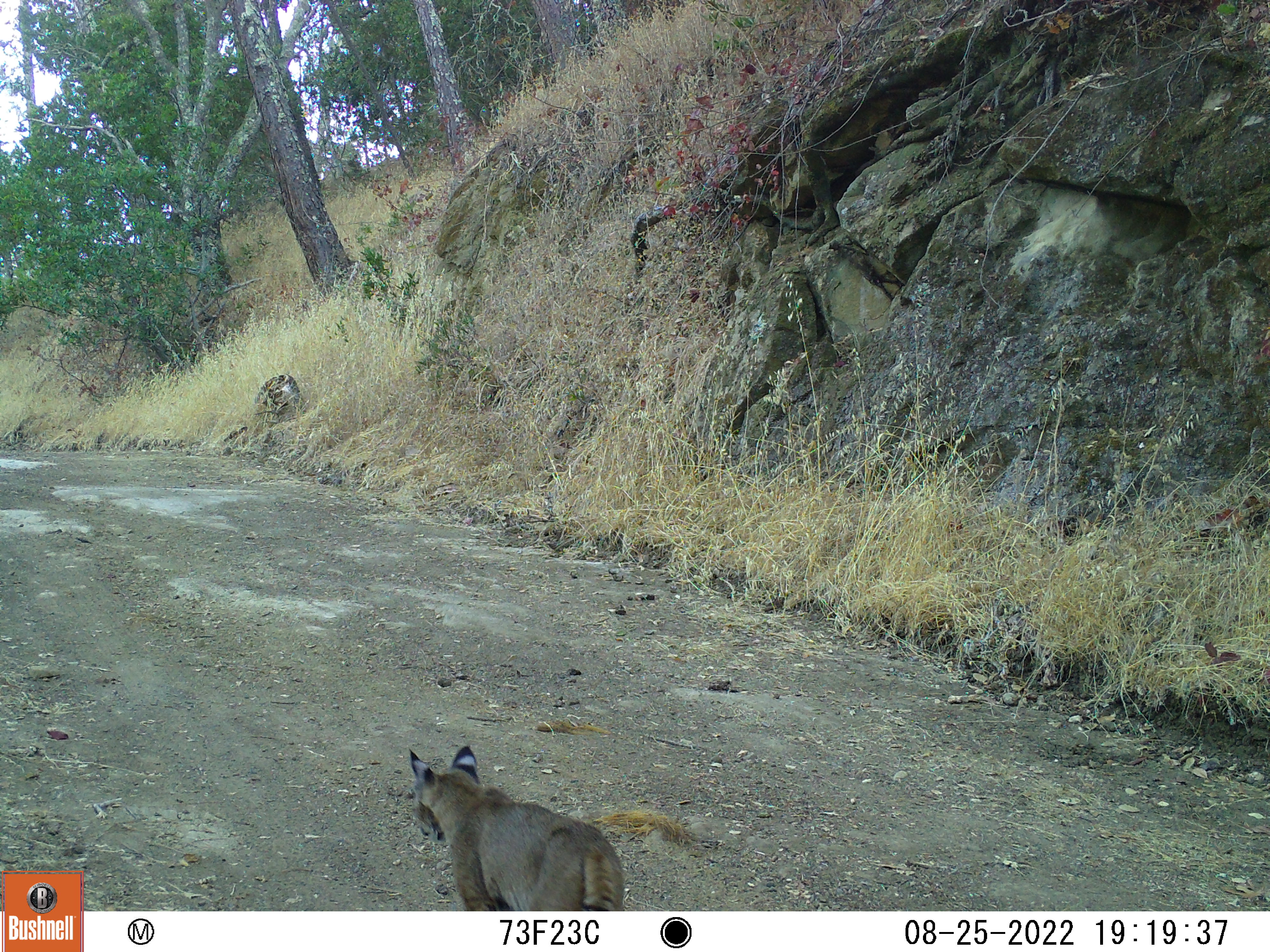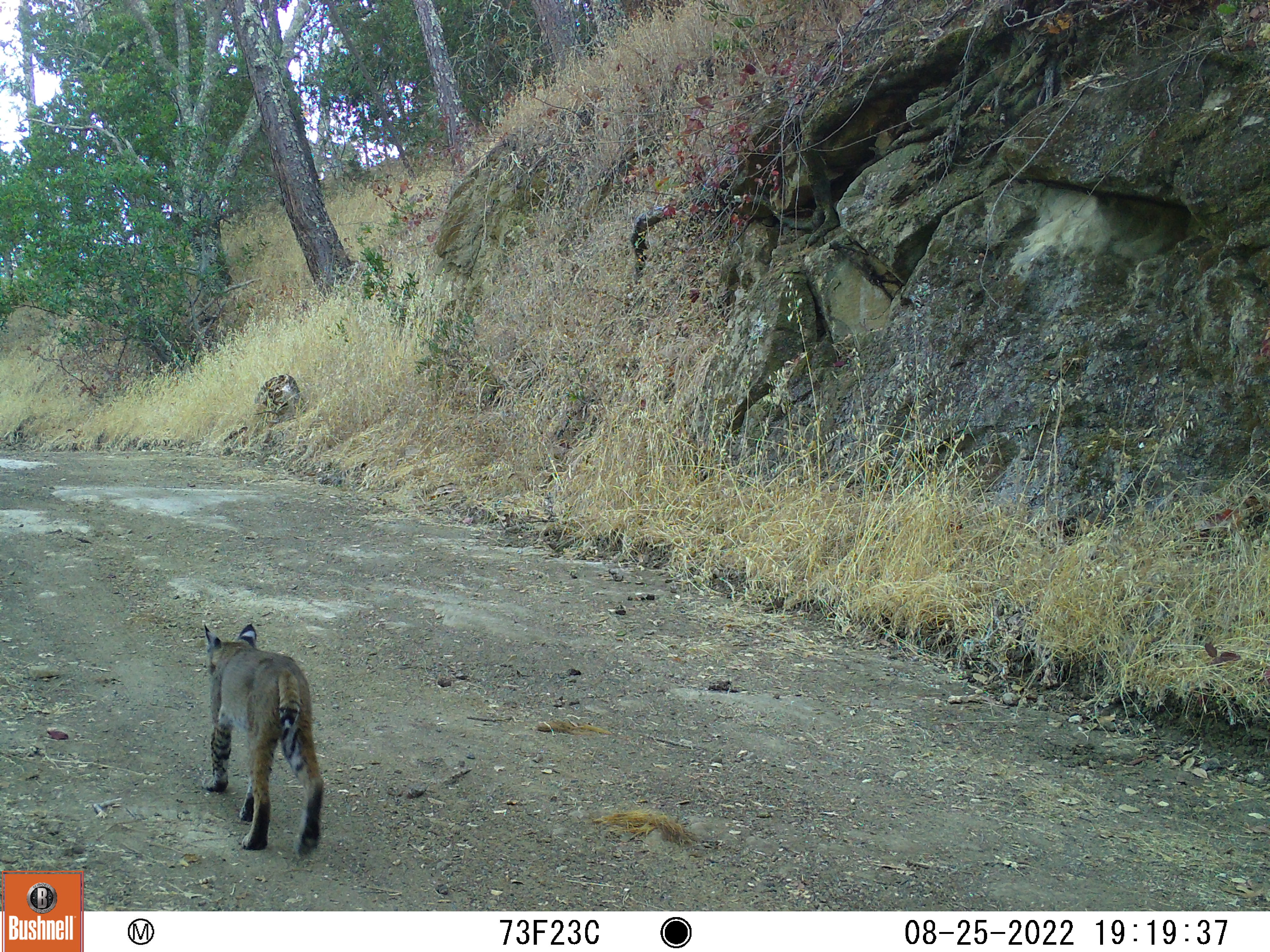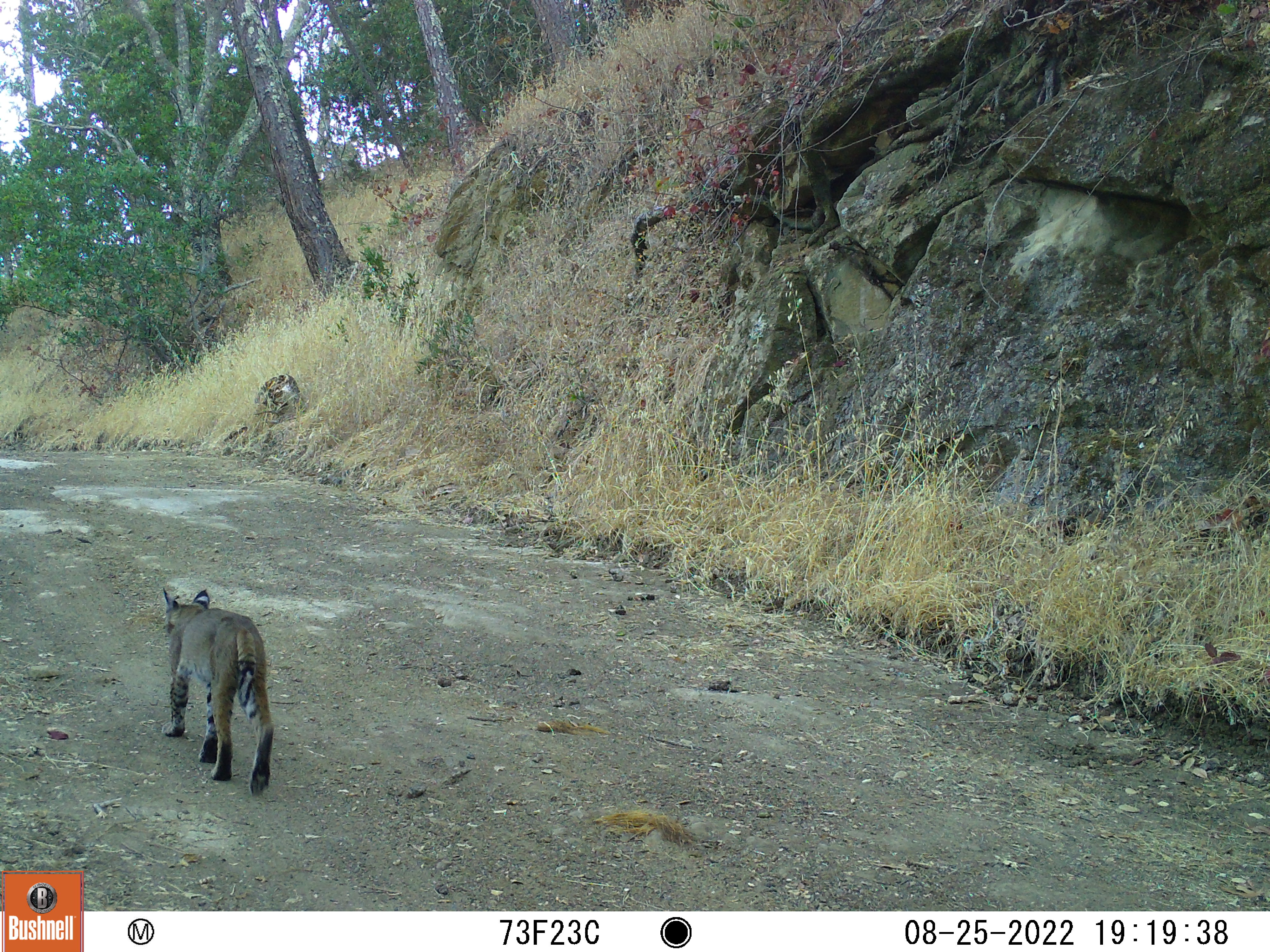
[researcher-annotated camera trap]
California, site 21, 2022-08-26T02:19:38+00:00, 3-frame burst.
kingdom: Animalia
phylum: Chordata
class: Mammalia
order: Carnivora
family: Felidae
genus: Lynx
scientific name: Lynx rufus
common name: bobcat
Bobcat (Lynx rufus).